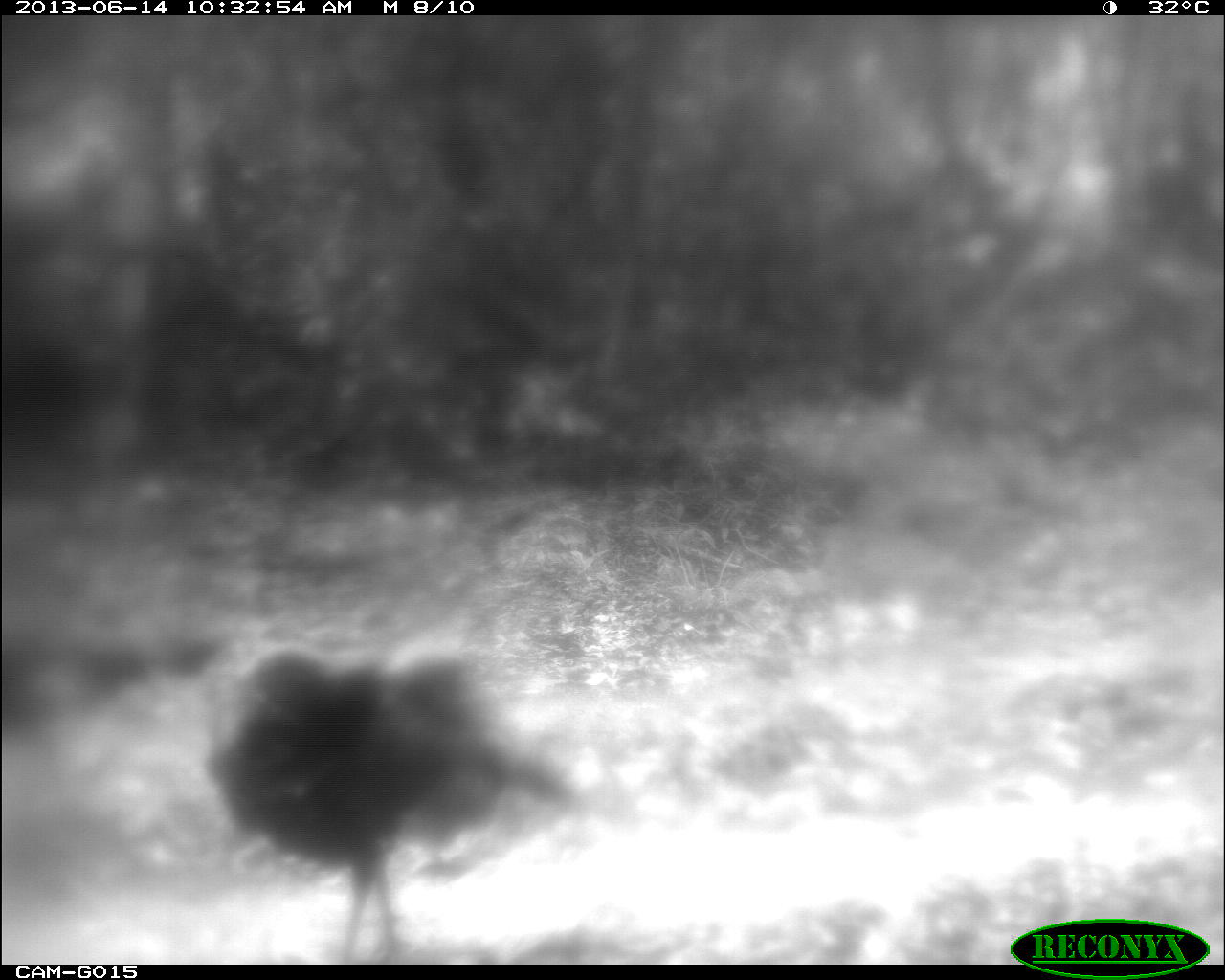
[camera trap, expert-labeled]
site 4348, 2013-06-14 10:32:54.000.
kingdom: Animalia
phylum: Chordata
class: Aves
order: Galliformes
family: Phasianidae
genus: Meleagris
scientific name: Meleagris ocellata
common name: ocellated turkey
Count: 3.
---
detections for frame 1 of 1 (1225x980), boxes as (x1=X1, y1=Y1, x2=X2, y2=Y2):
meleagris ocellata: (x1=204, y1=636, x2=577, y2=961)